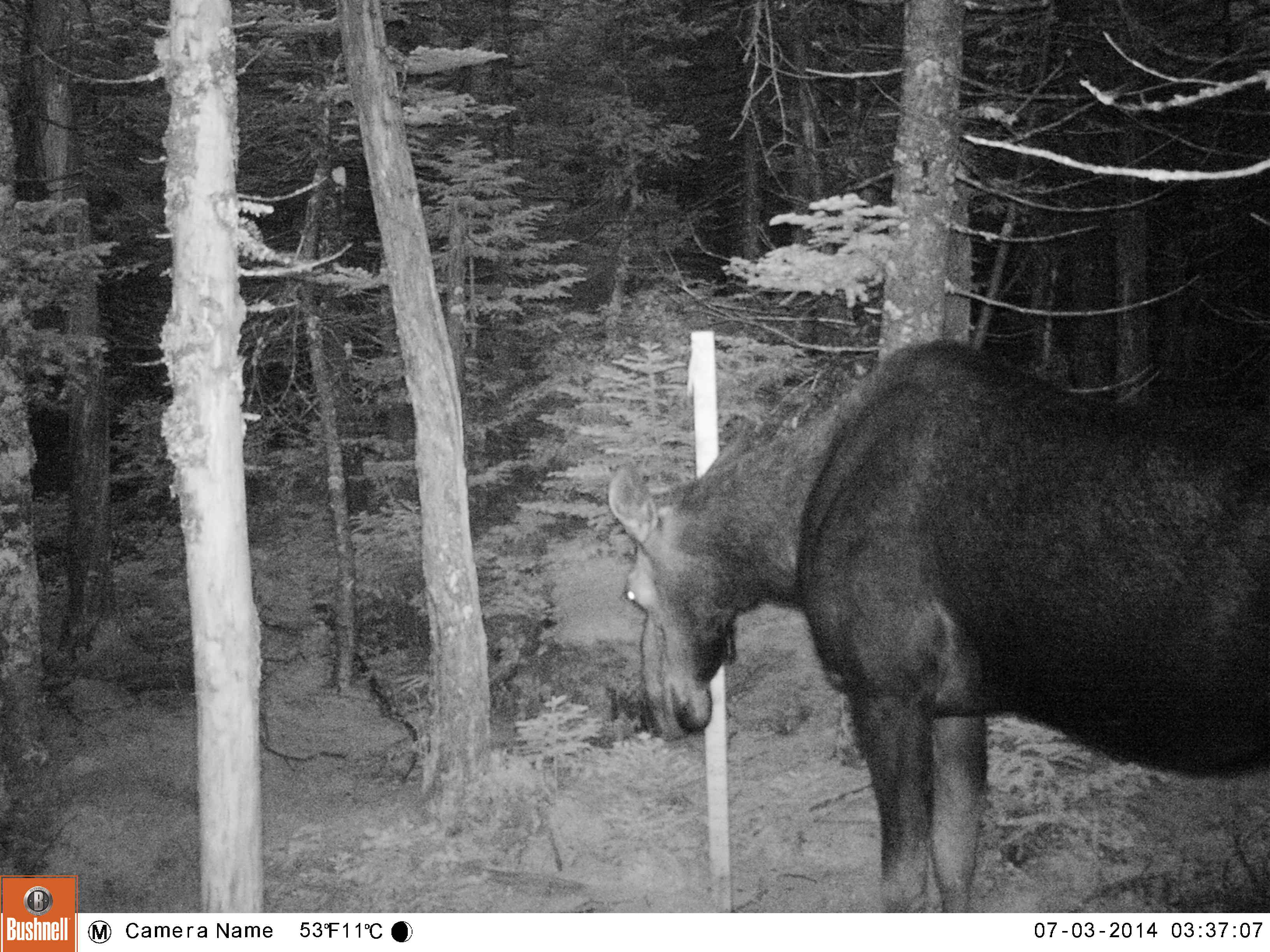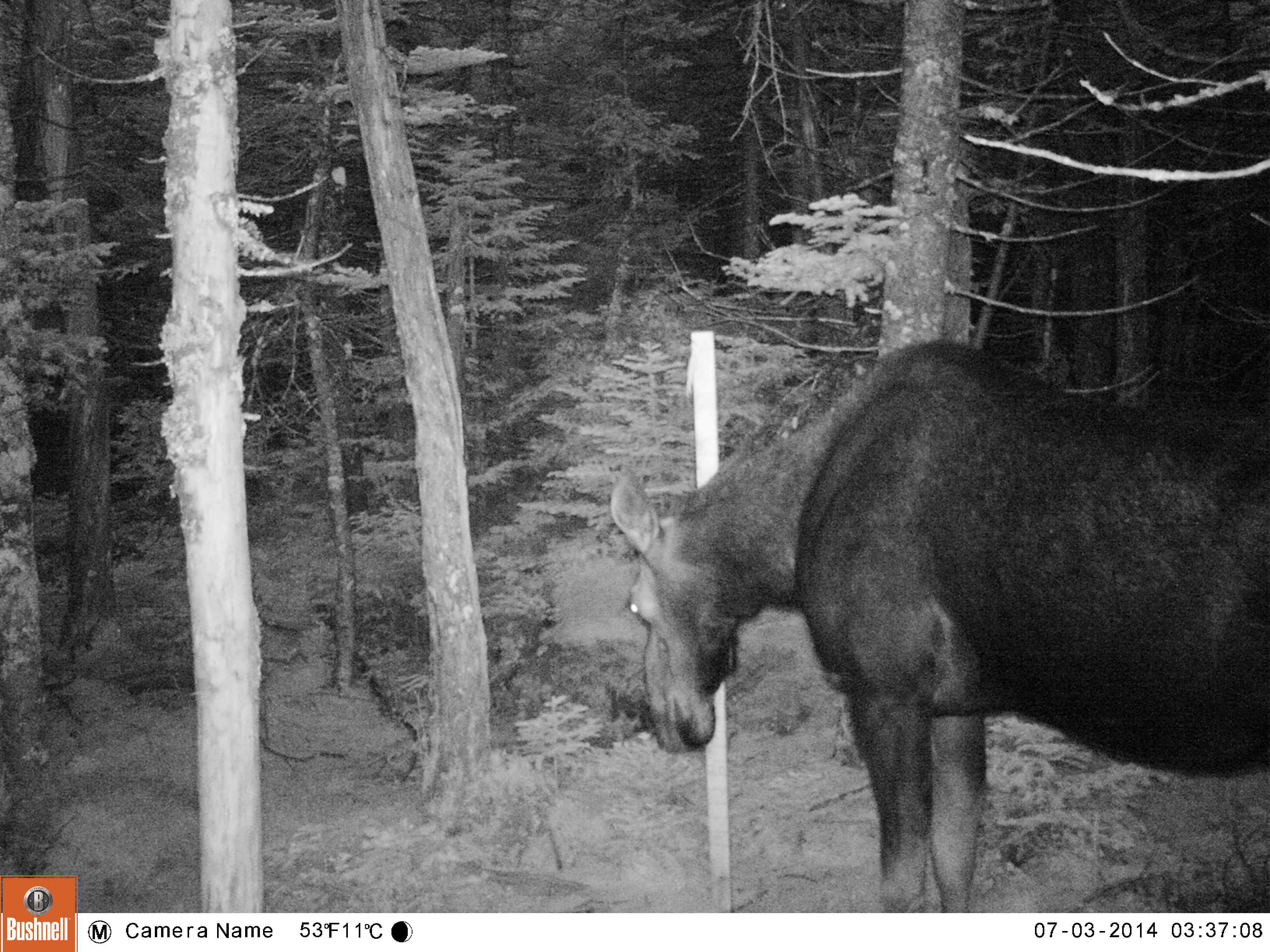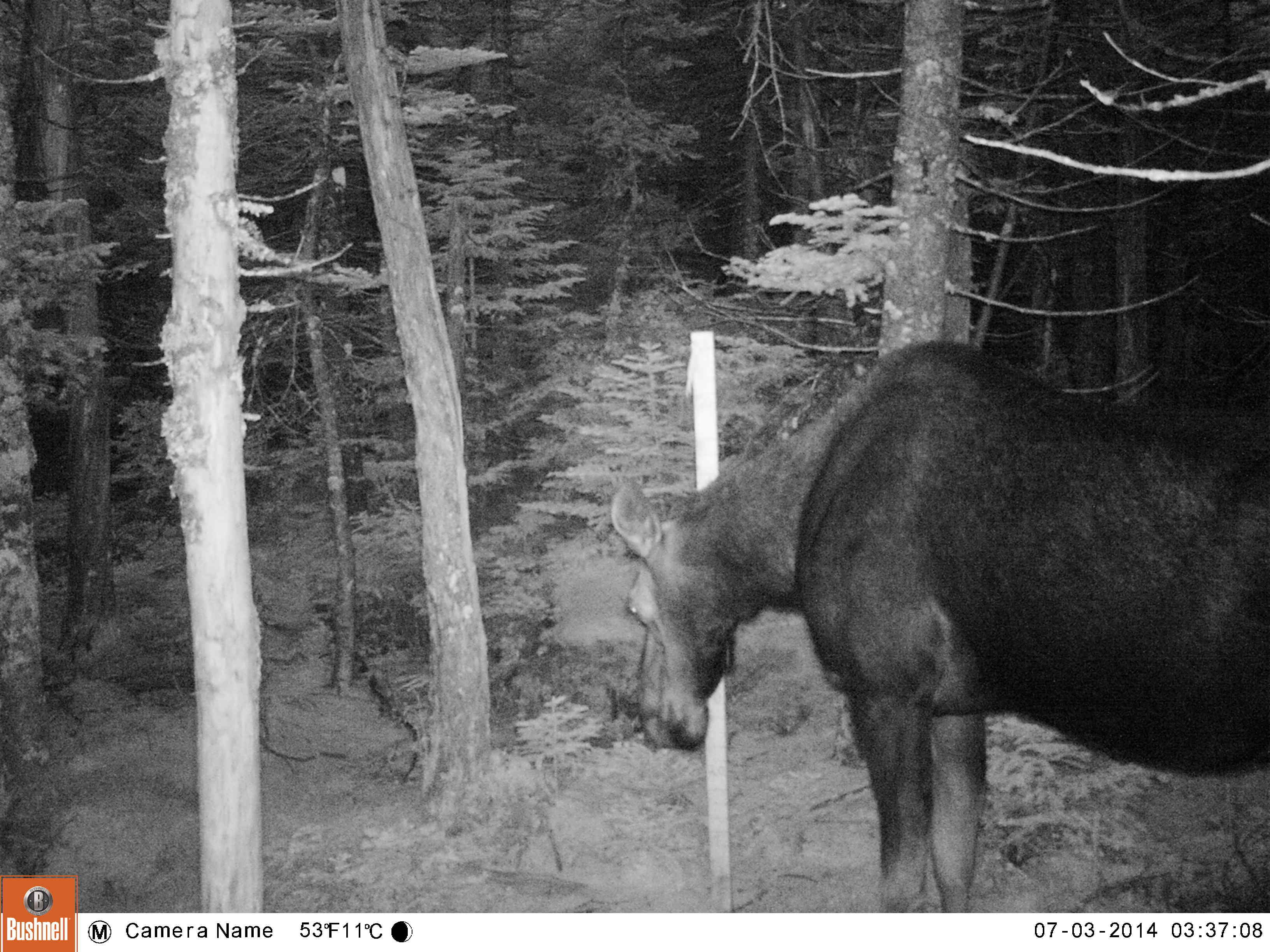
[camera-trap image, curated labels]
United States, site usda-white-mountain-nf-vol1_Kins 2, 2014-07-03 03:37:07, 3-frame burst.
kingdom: Animalia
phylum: Chordata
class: Mammalia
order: Artiodactyla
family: Cervidae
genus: Alces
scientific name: Alces alces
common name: moose